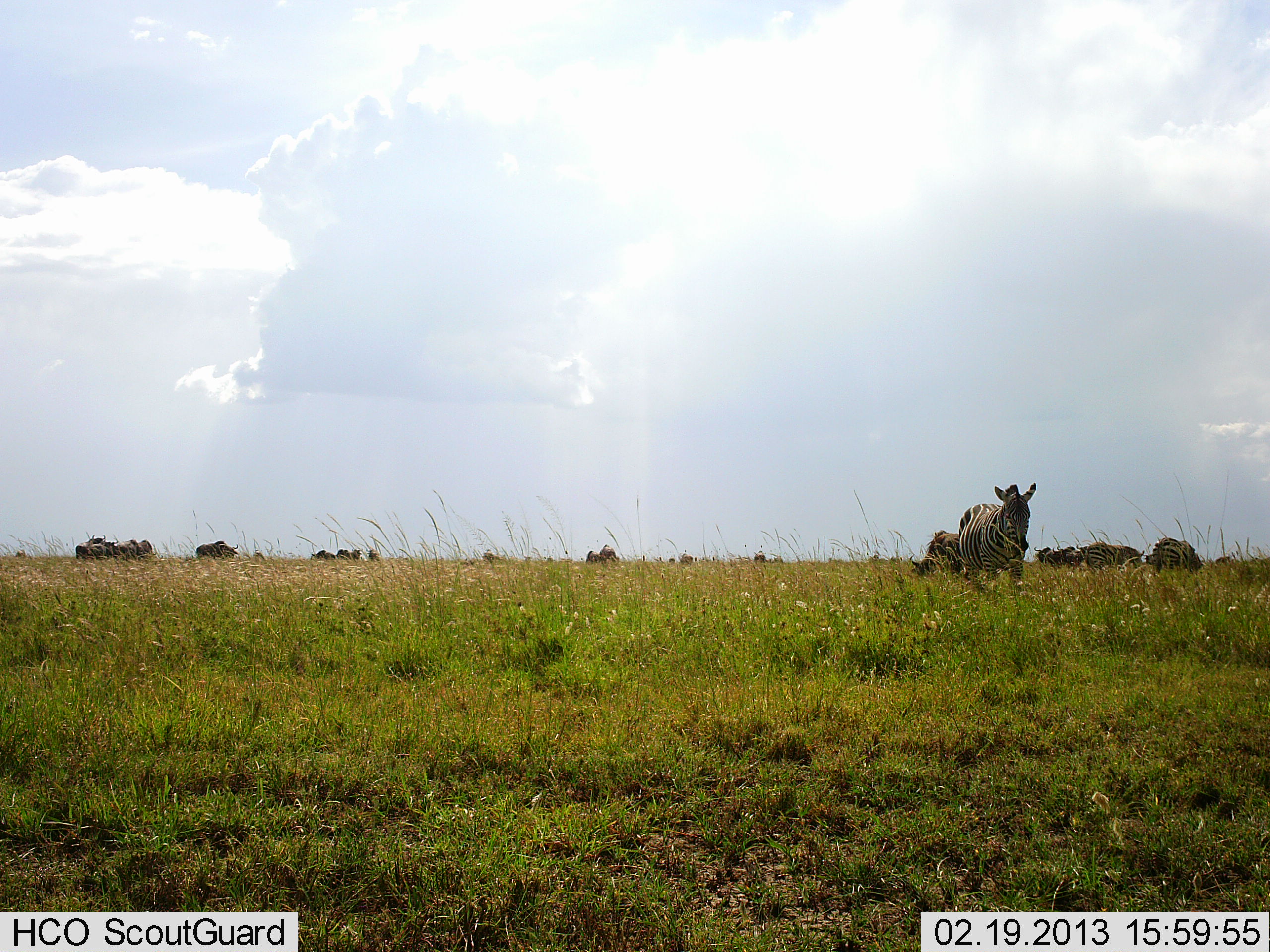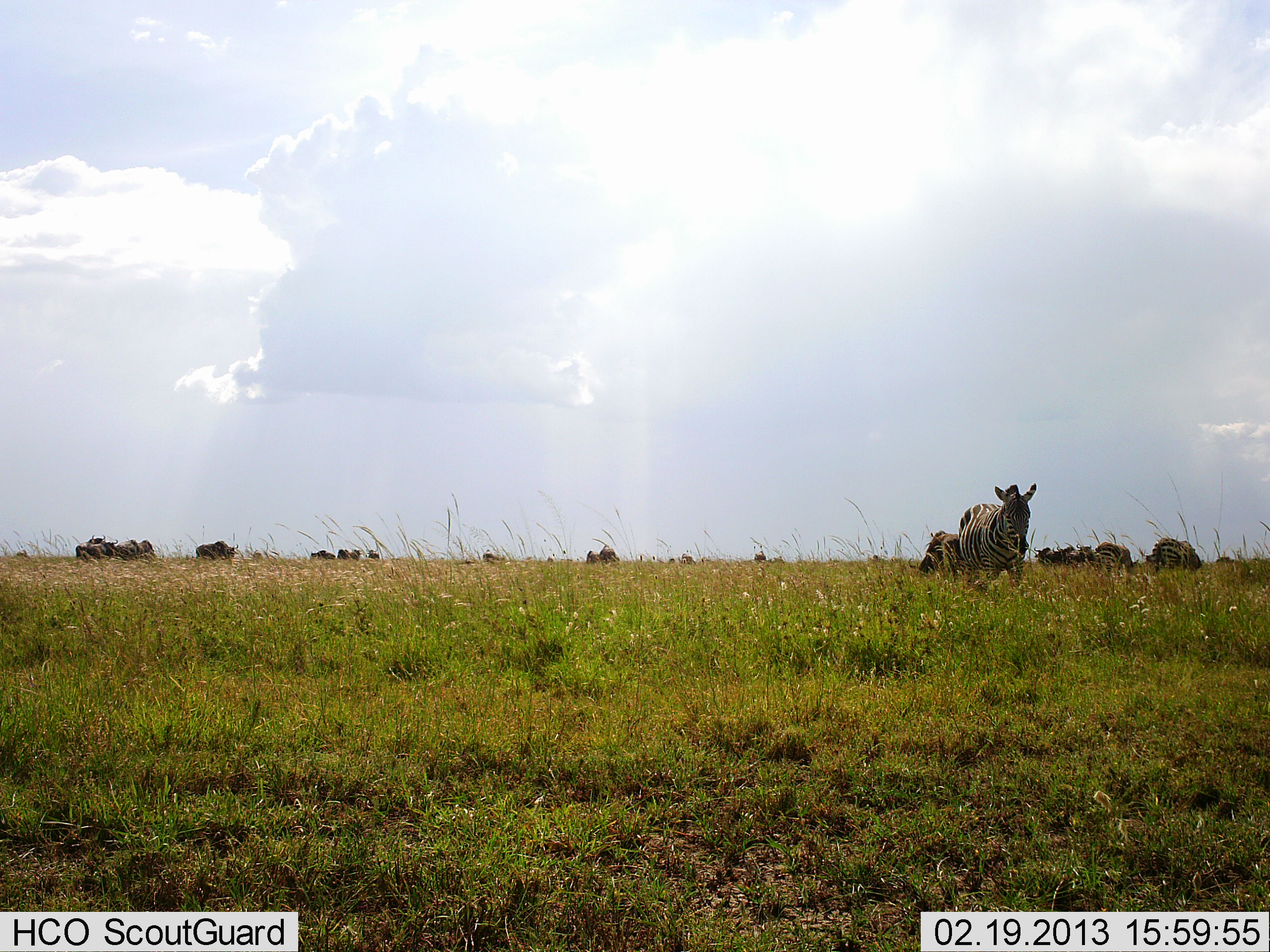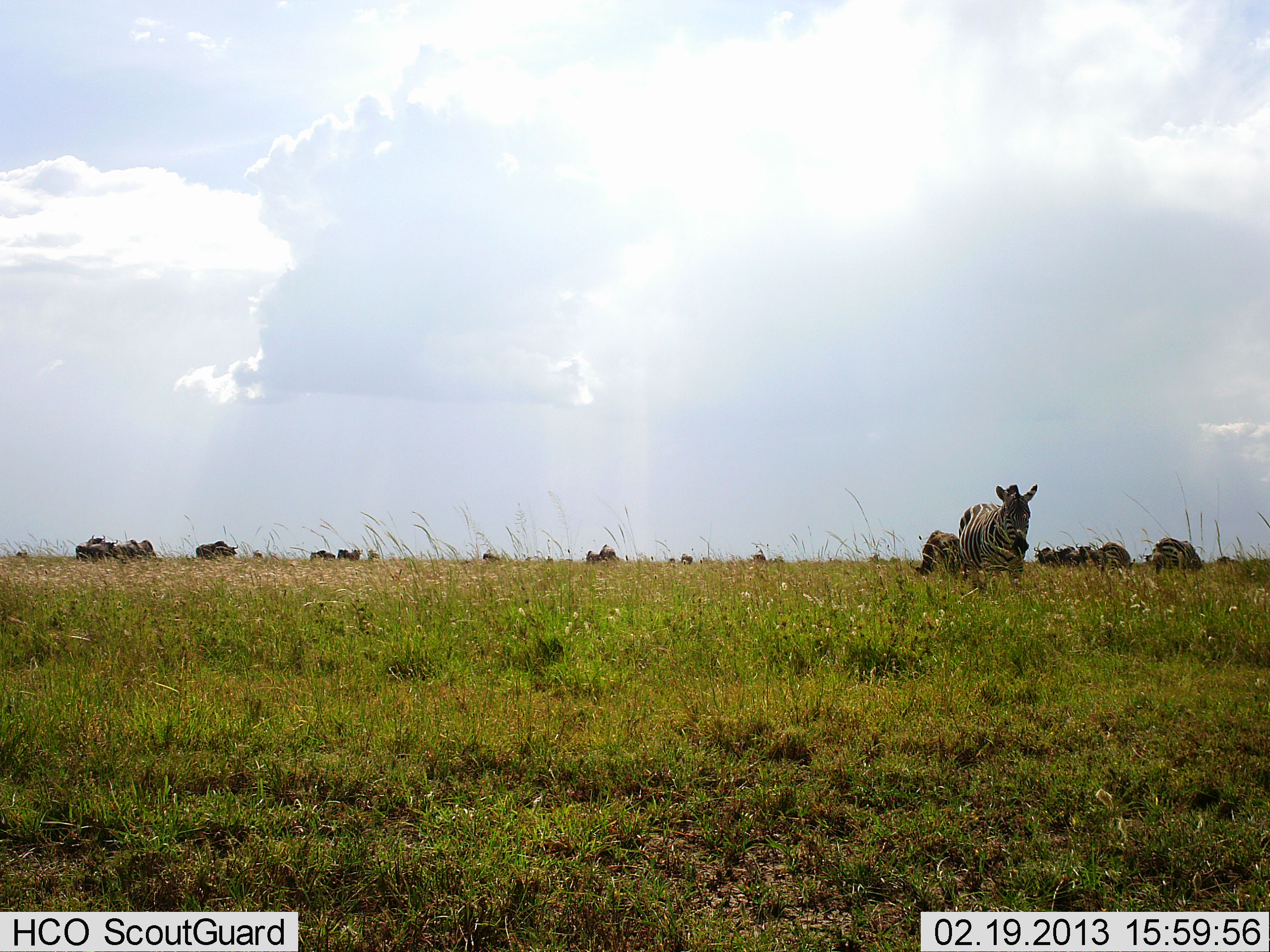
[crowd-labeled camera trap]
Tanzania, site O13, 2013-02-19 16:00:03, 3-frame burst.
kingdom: Animalia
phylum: Chordata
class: Mammalia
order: Perissodactyla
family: Equidae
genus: Equus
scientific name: Equus quagga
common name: plains zebra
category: zebra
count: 4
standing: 81%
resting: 5%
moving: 24%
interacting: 0%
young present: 0%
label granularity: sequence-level